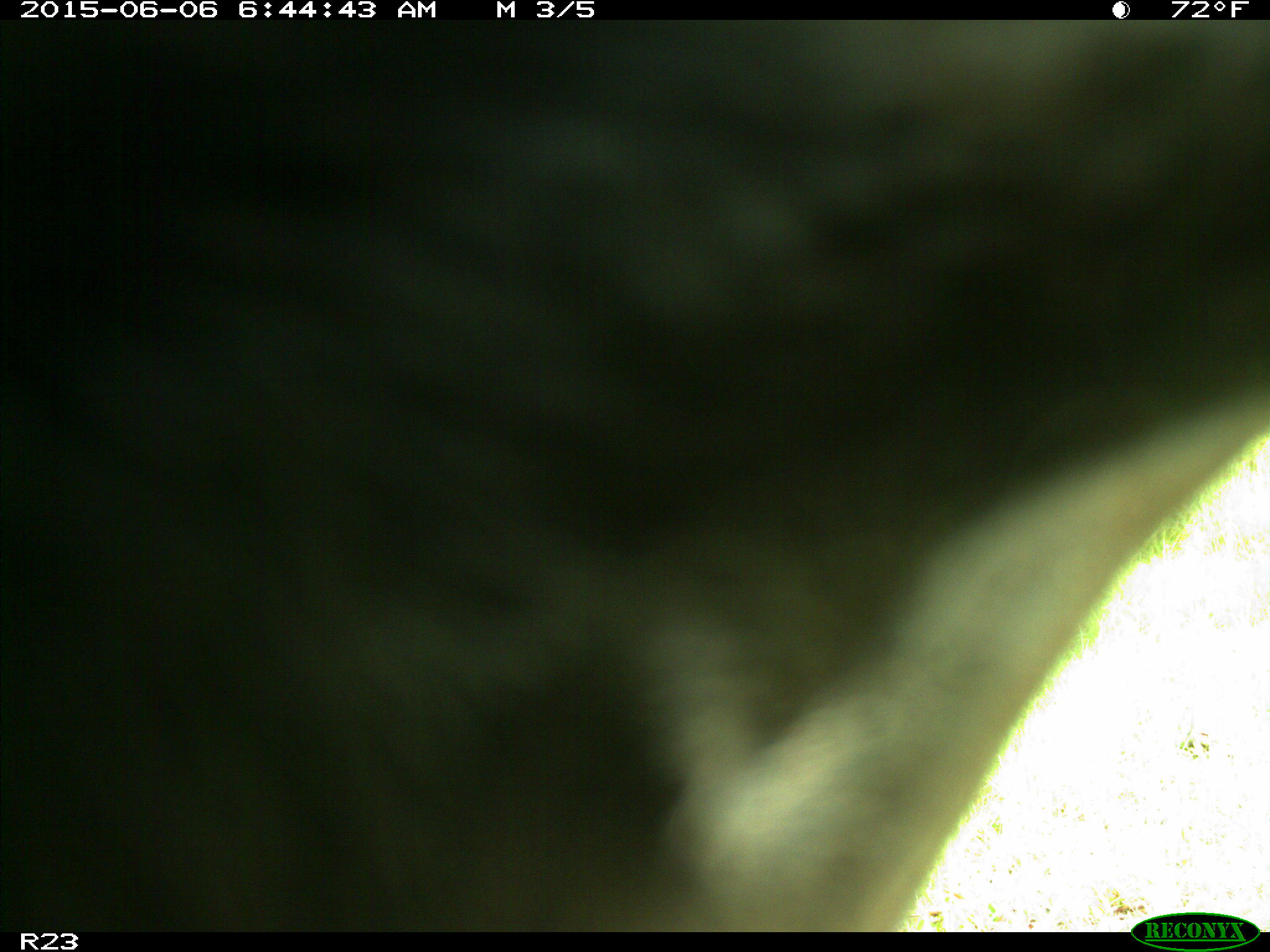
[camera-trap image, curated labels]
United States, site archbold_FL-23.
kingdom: Animalia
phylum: Chordata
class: Mammalia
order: Artiodactyla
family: Bovidae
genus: Bos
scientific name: Bos taurus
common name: domestic cow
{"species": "Bos taurus (domestic cow)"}